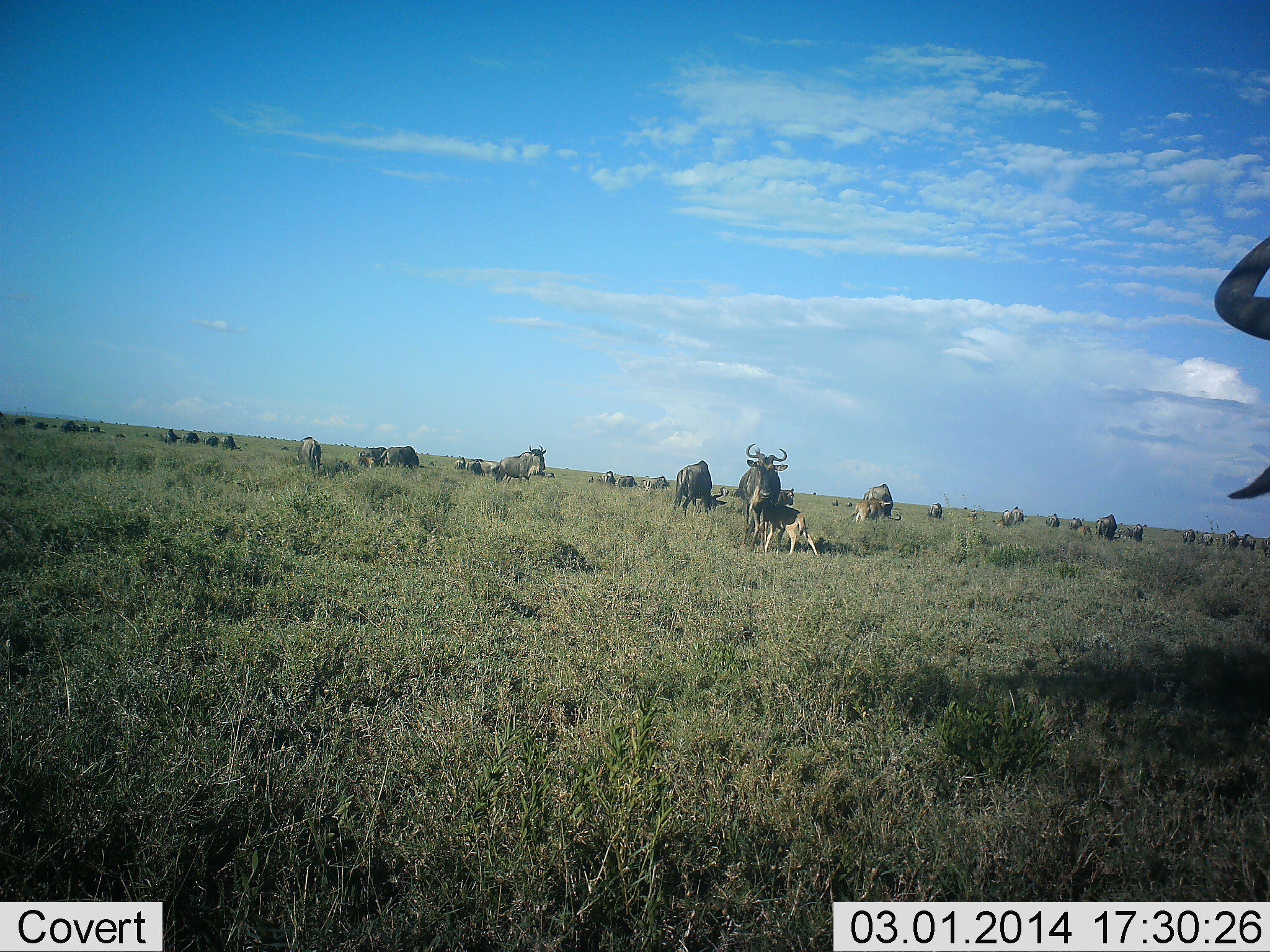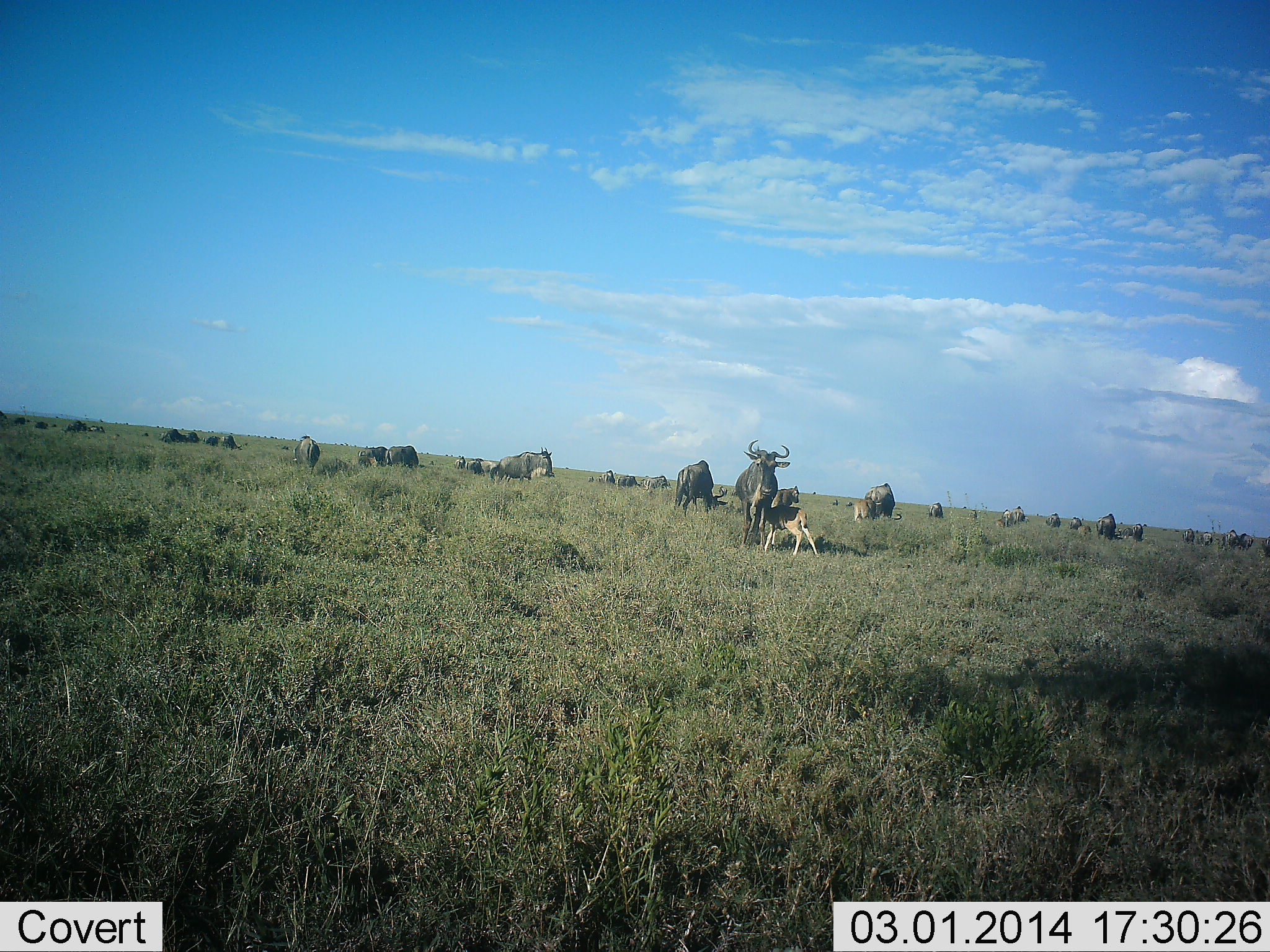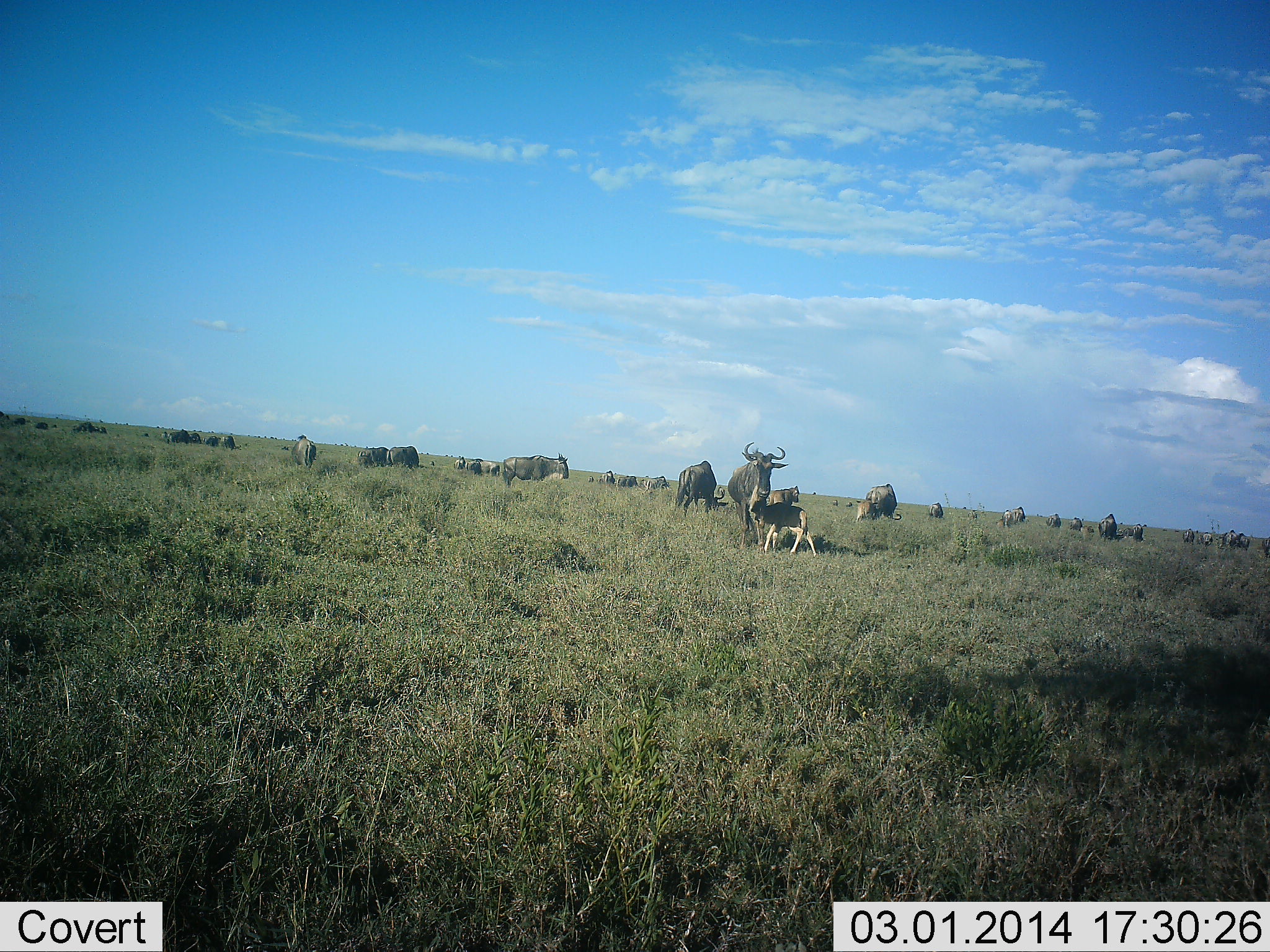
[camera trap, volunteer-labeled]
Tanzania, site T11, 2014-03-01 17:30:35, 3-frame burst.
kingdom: Animalia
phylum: Chordata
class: Mammalia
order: Artiodactyla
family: Bovidae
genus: Connochaetes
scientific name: Connochaetes taurinus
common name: blue wildebeest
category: wildebeest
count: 11-50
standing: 90%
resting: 20%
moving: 40%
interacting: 60%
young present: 90%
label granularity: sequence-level